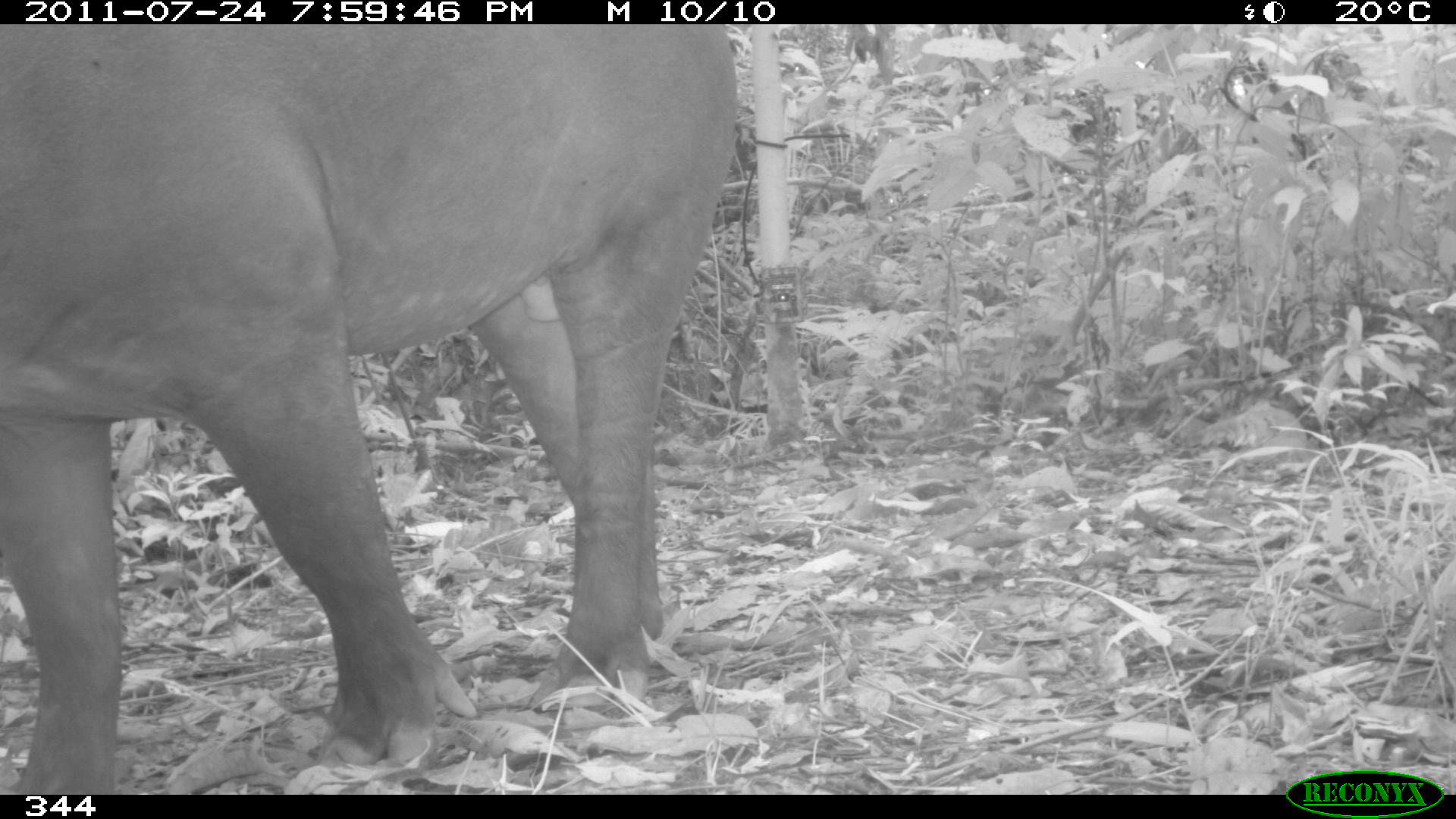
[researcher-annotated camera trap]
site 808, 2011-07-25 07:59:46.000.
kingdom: Animalia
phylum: Chordata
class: Mammalia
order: Perissodactyla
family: Tapiridae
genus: Tapirus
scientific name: Tapirus terrestris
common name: south american tapir